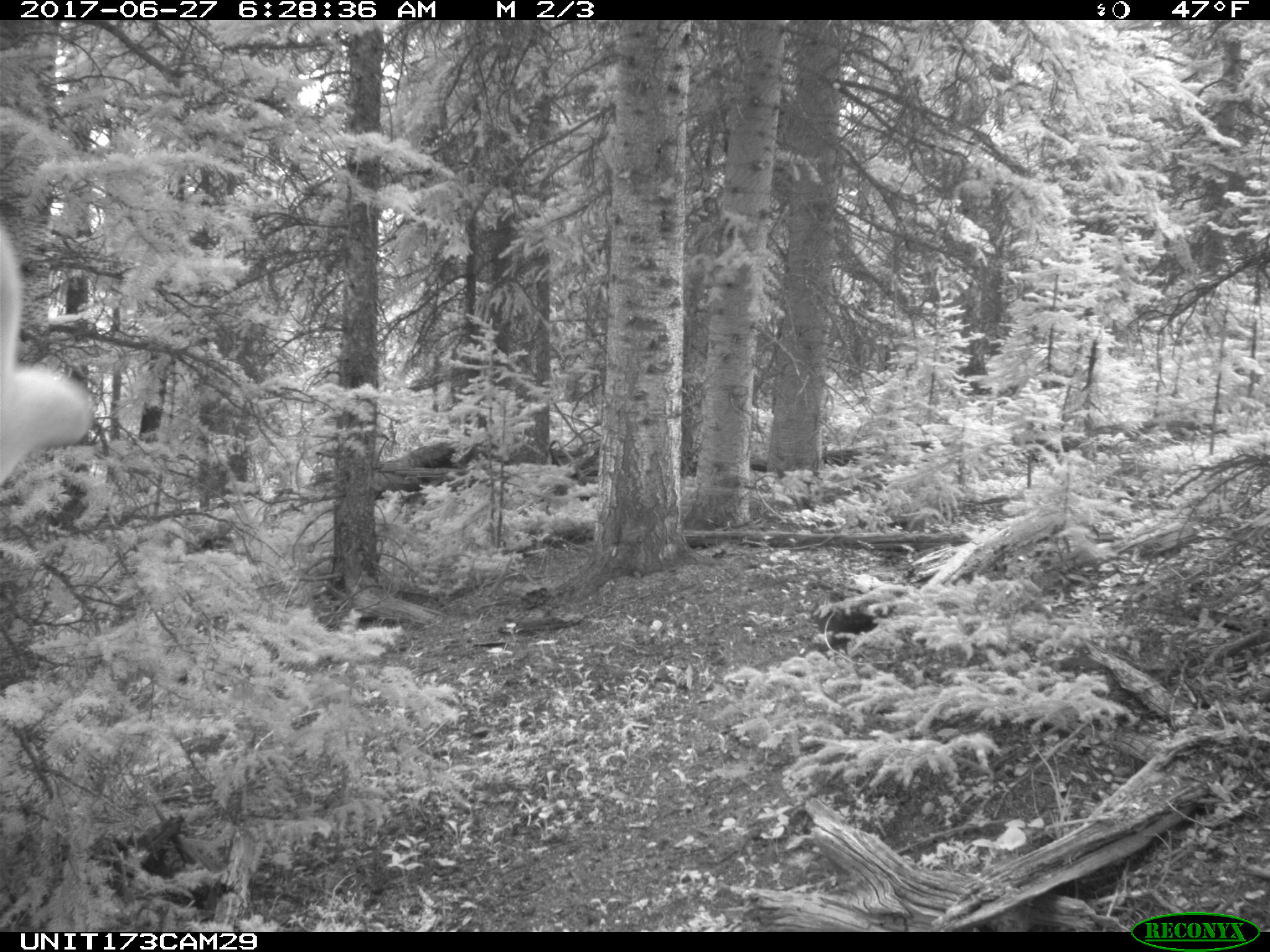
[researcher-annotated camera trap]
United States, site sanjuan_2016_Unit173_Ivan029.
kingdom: Animalia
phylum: Chordata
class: Mammalia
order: Artiodactyla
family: Cervidae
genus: Cervus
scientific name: Cervus elaphus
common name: red deer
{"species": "Cervus elaphus (red deer)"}